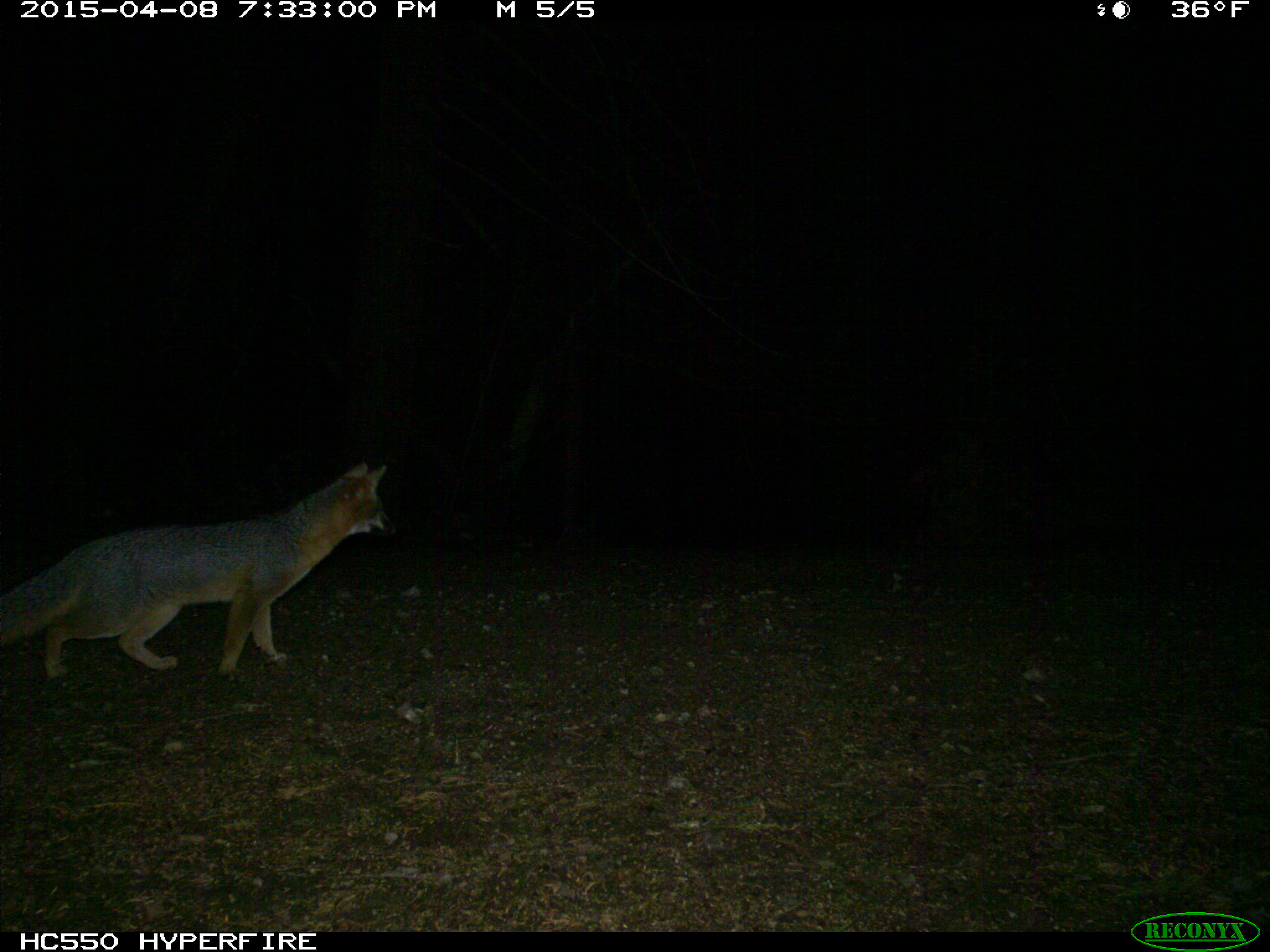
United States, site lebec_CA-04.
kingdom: Animalia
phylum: Chordata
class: Mammalia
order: Carnivora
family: Canidae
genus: Urocyon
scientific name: Urocyon cinereoargenteus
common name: gray fox